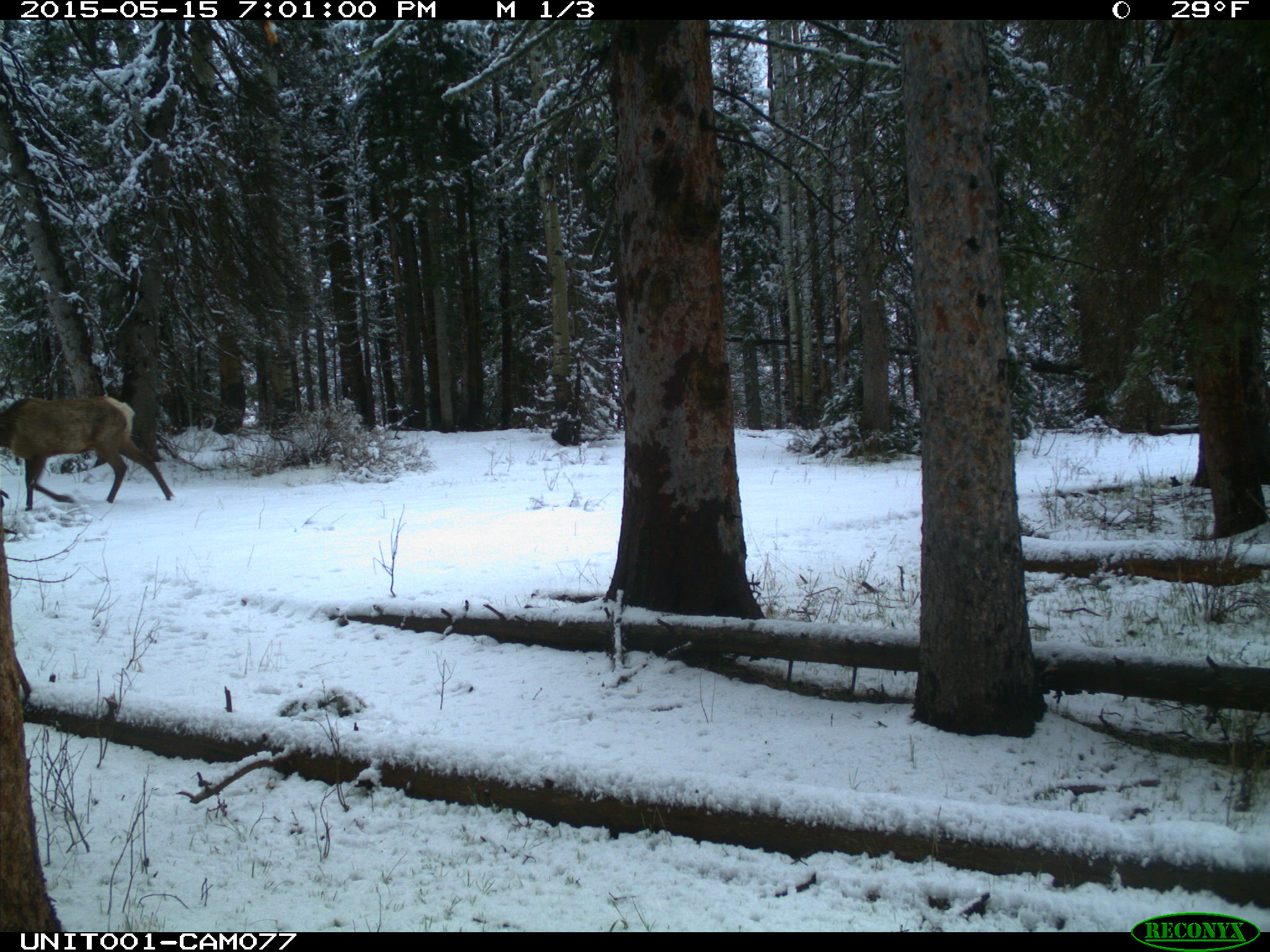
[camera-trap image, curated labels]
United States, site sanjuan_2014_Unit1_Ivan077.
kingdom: Animalia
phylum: Chordata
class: Mammalia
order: Artiodactyla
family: Cervidae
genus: Cervus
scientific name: Cervus elaphus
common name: red deer